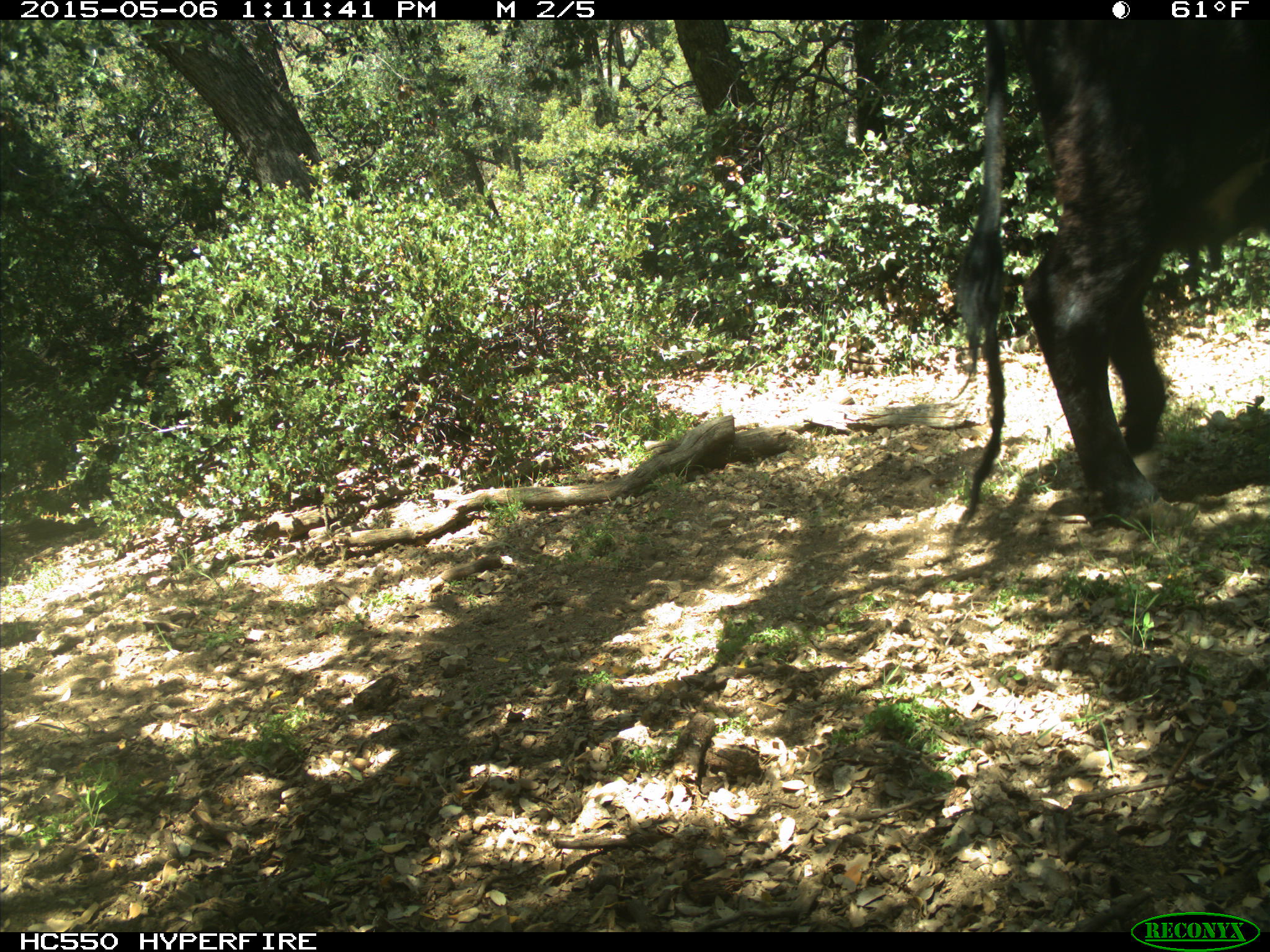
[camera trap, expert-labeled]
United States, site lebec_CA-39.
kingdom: Animalia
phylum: Chordata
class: Mammalia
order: Artiodactyla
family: Bovidae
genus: Bos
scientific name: Bos taurus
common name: domestic cow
Bos taurus (domestic cow).